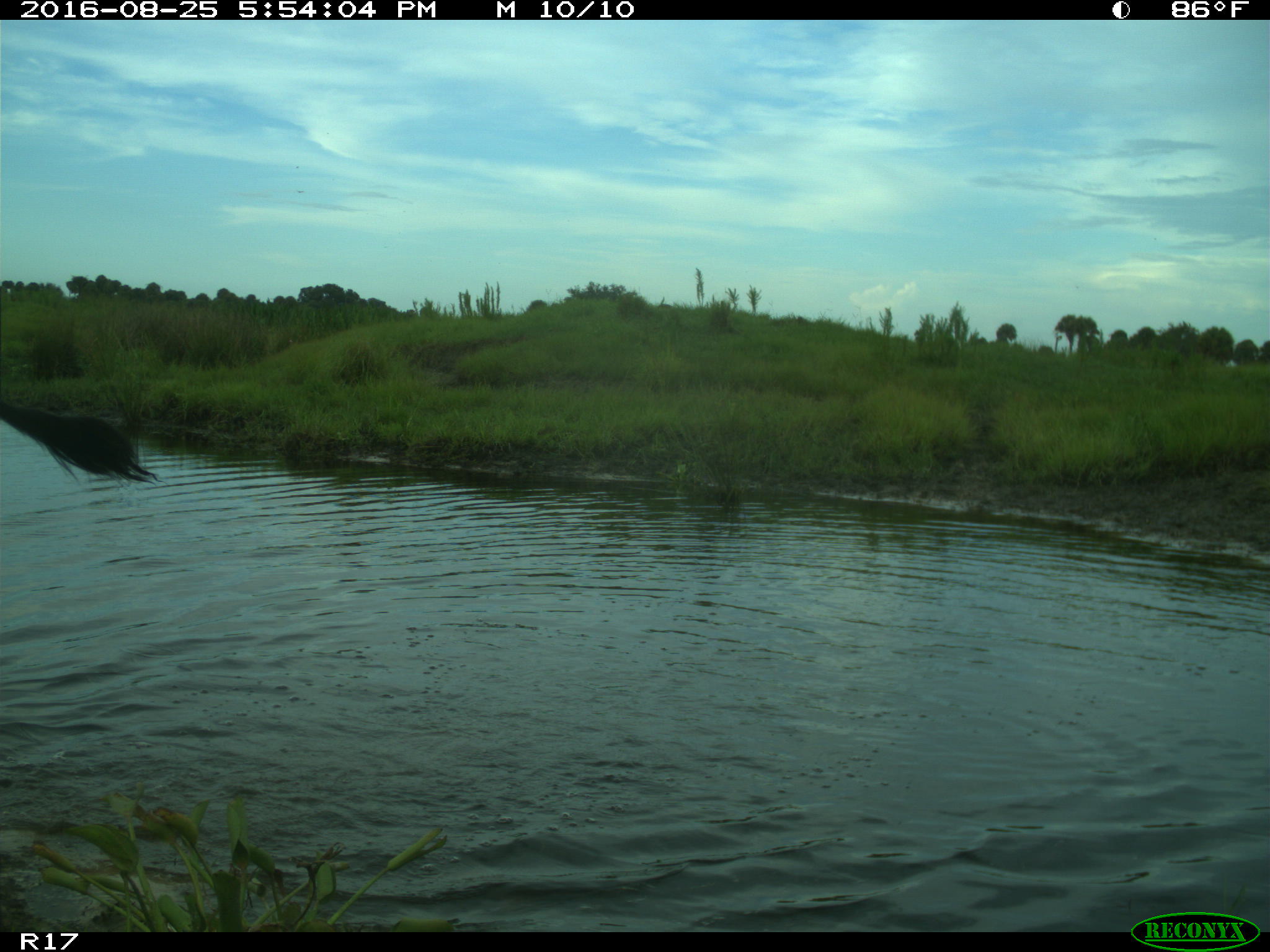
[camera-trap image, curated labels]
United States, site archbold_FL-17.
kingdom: Animalia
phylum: Chordata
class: Mammalia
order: Artiodactyla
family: Bovidae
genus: Bos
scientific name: Bos taurus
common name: domestic cow